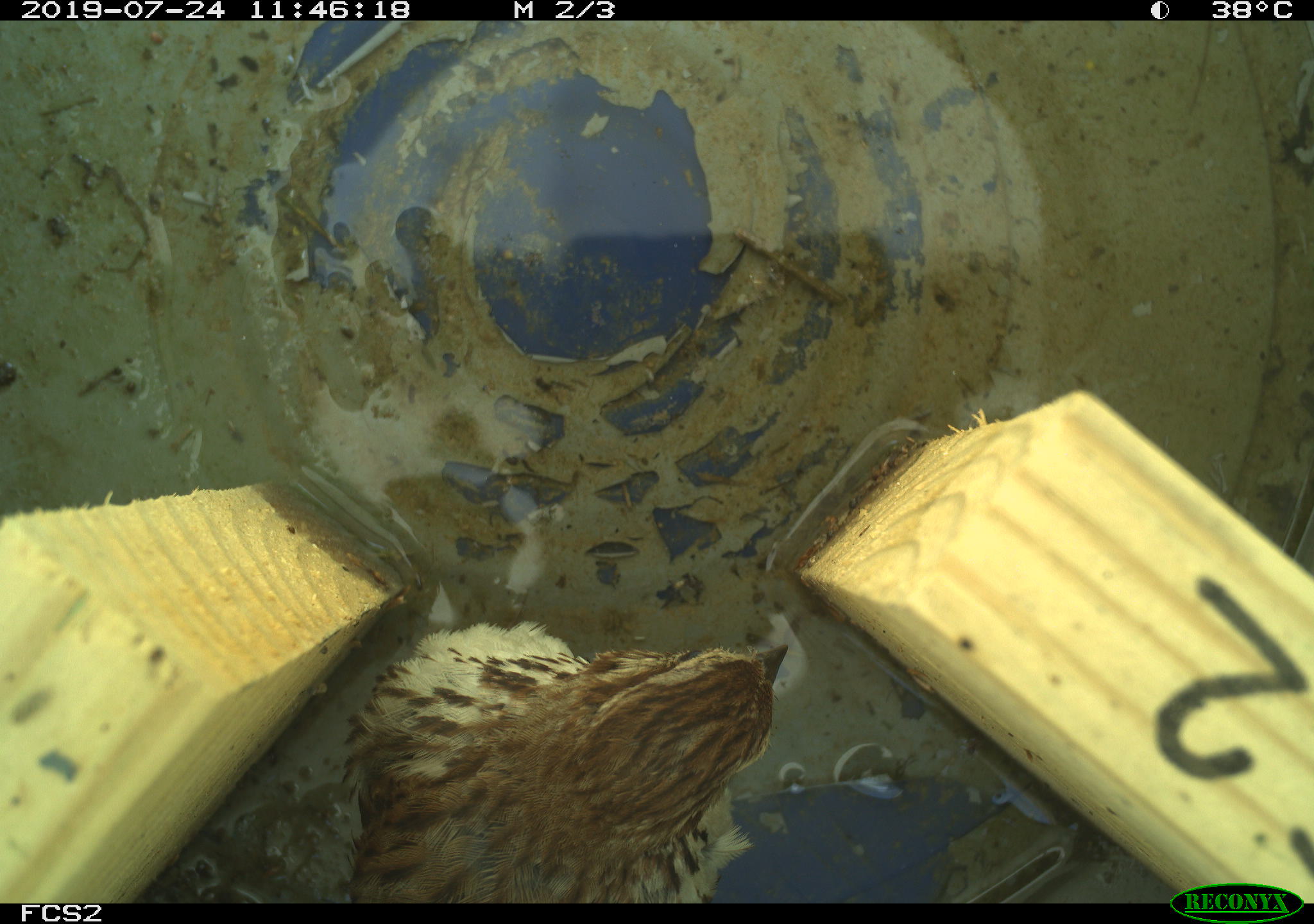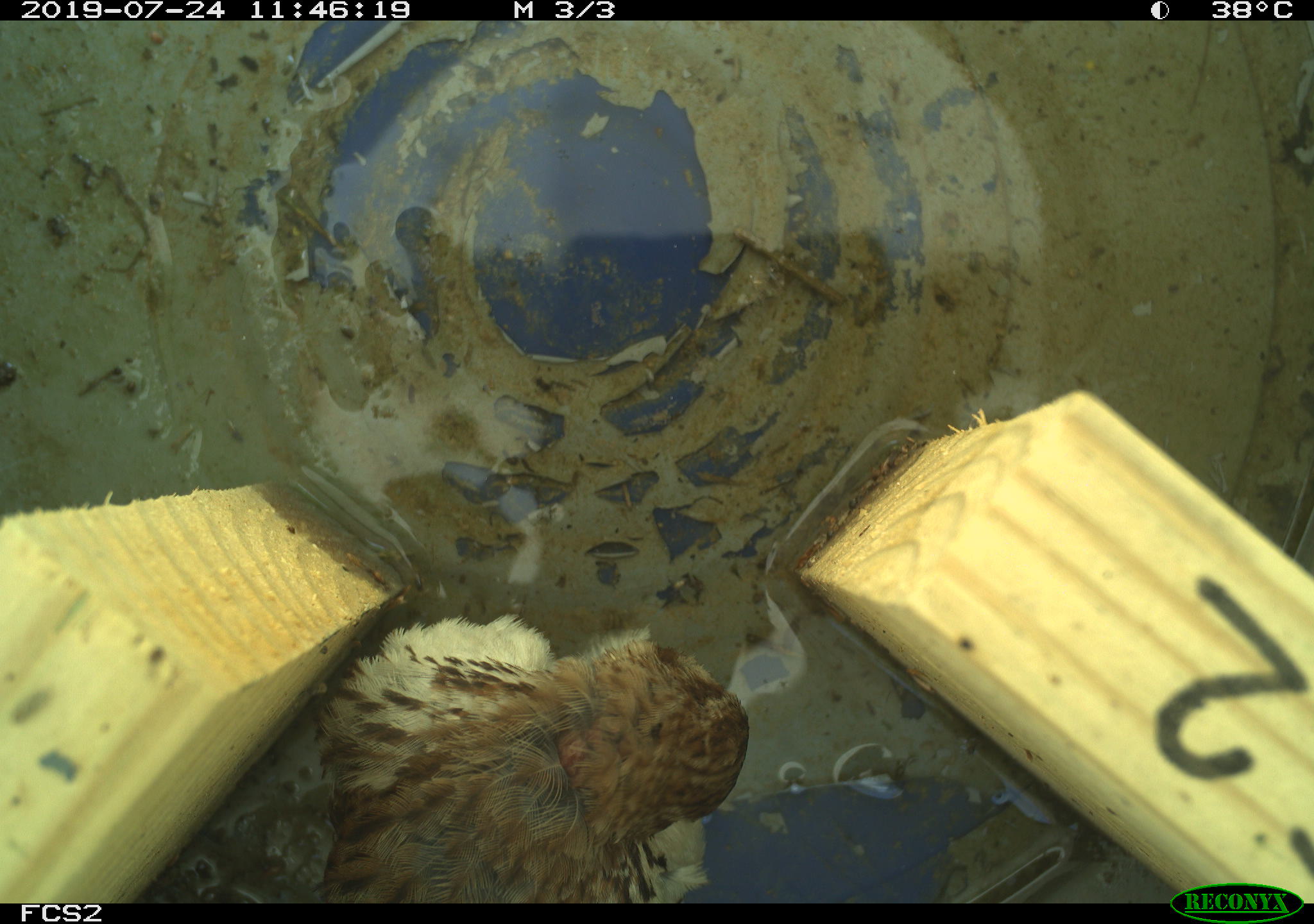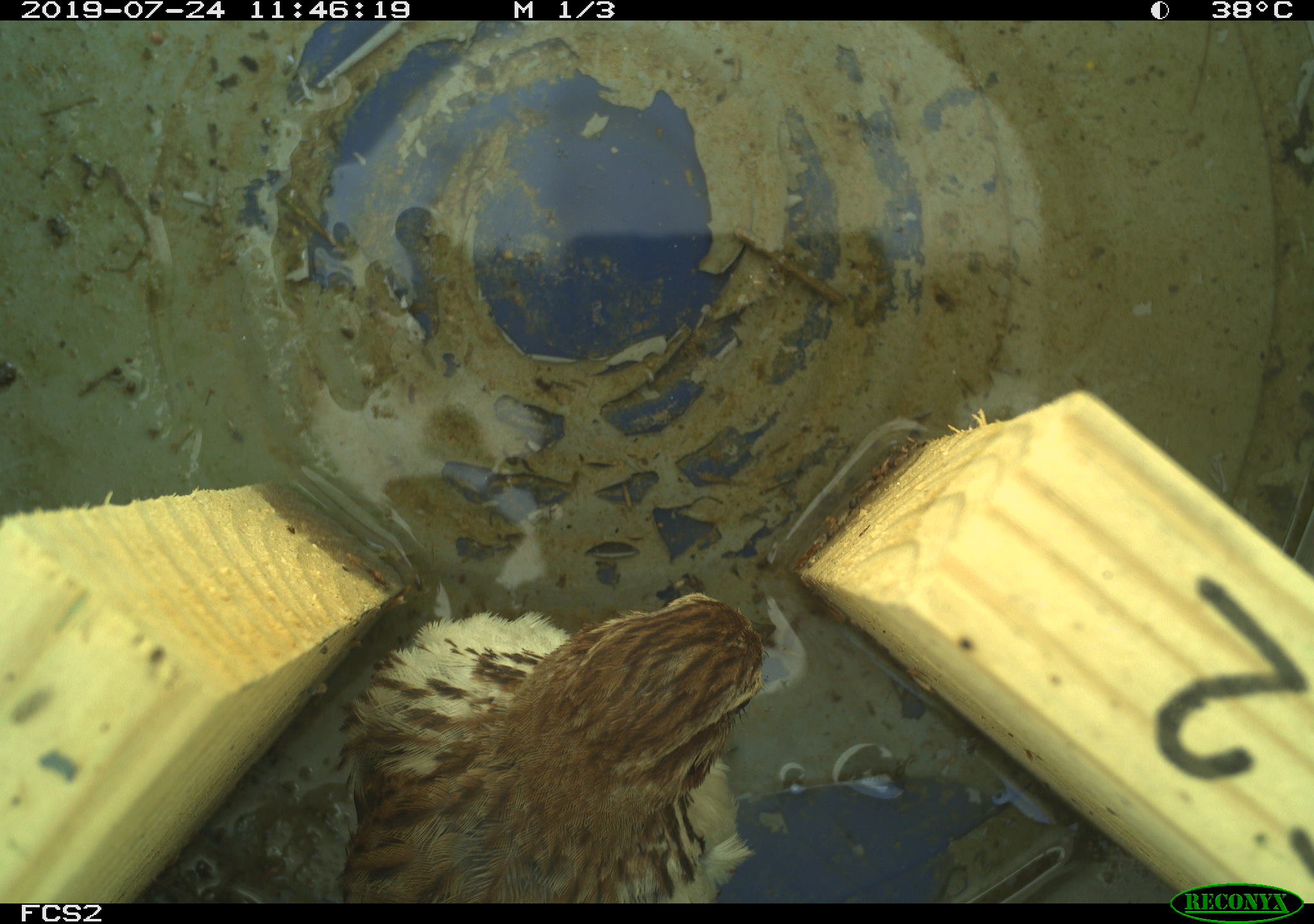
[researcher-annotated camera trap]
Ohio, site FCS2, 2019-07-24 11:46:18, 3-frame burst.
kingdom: Animalia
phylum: Chordata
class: Aves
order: Passeriformes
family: Passerellidae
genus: Melospiza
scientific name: Melospiza melodia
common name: song sparrow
Song sparrow (Melospiza melodia).